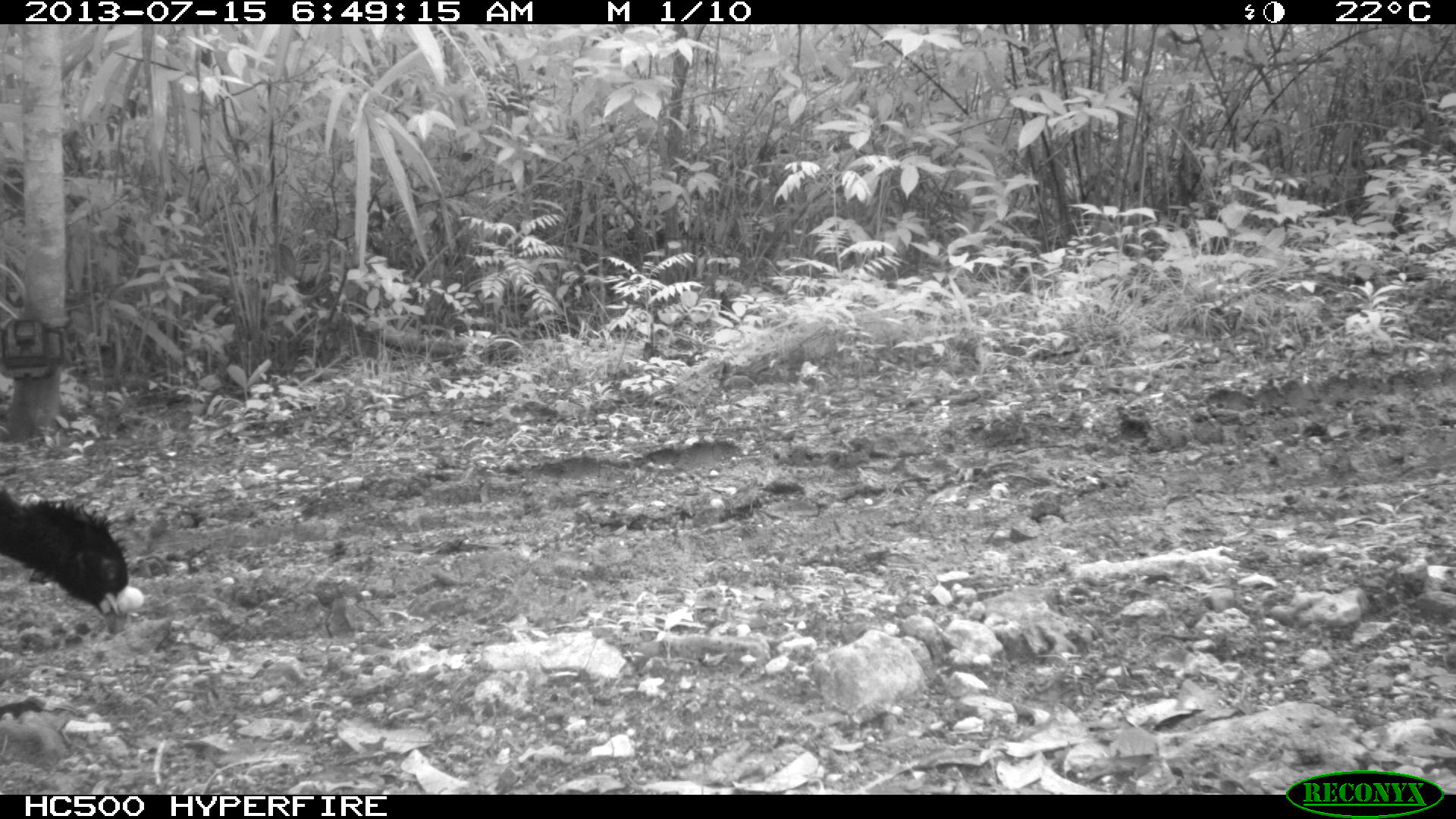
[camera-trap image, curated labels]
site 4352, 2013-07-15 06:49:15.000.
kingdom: Animalia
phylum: Chordata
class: Aves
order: Galliformes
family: Cracidae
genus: Crax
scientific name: Crax rubra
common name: great curassow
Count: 1.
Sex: male.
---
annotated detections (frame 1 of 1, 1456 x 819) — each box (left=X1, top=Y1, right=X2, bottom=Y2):
crax rubra: (left=0, top=483, right=144, bottom=636)